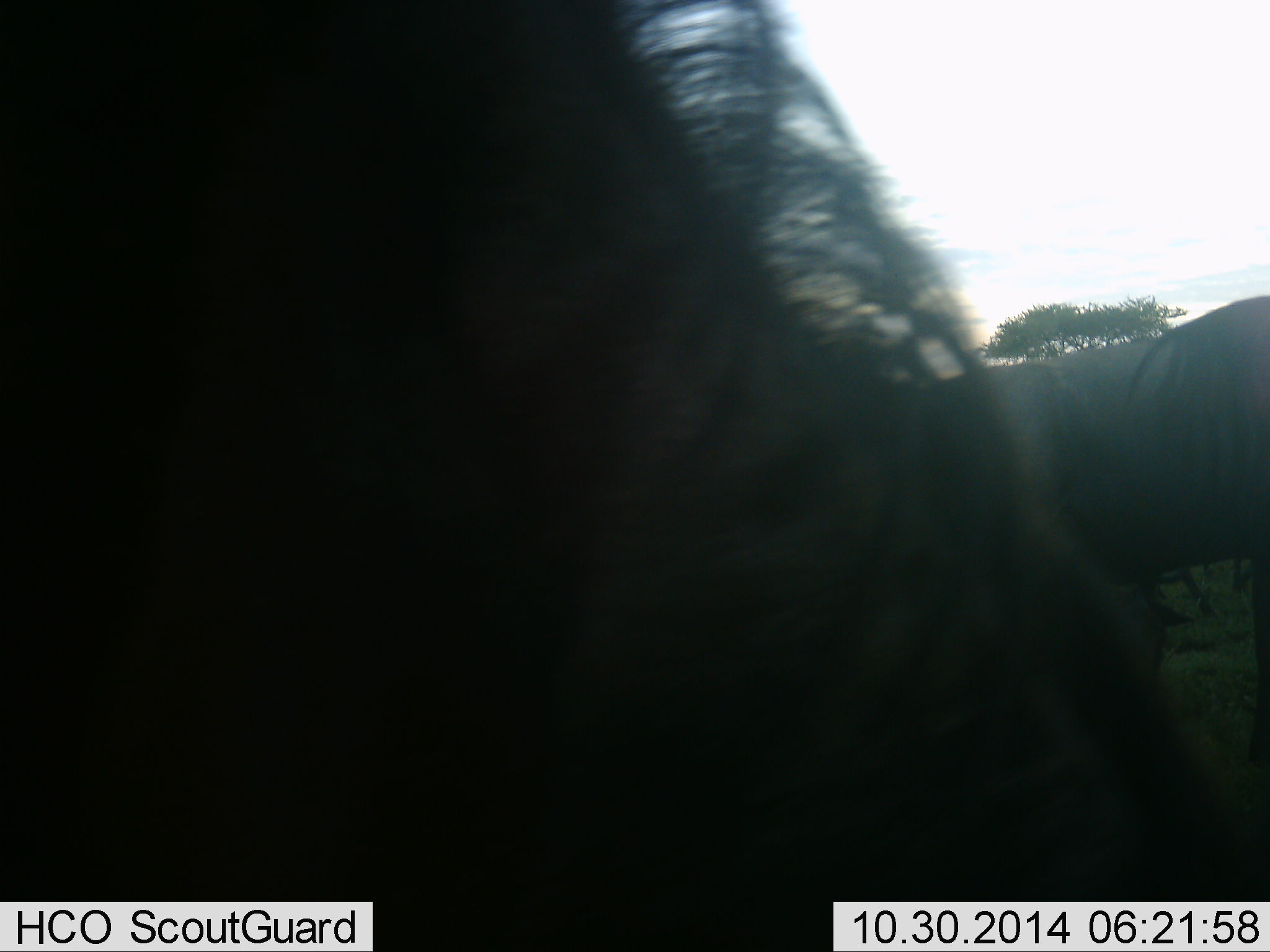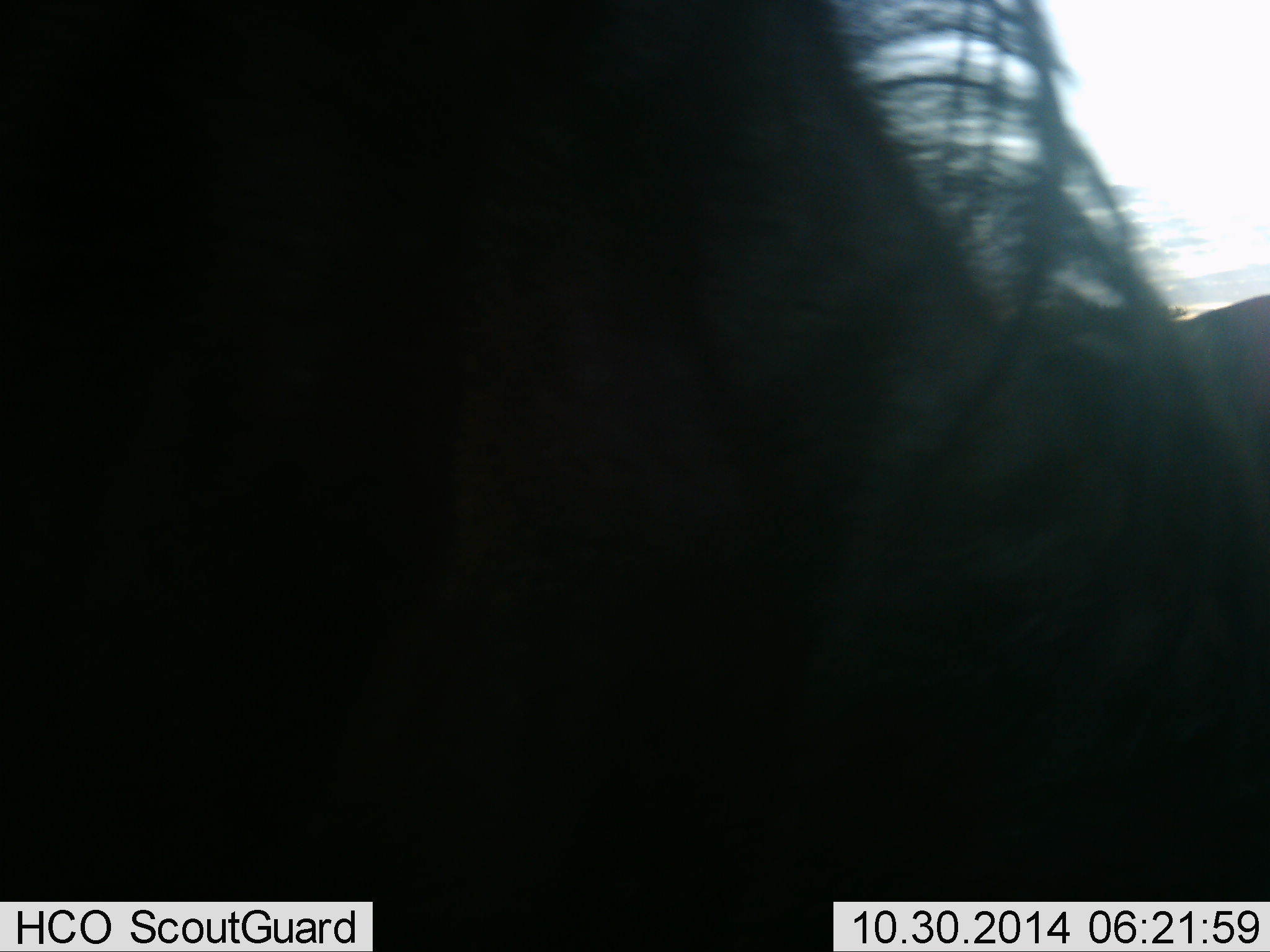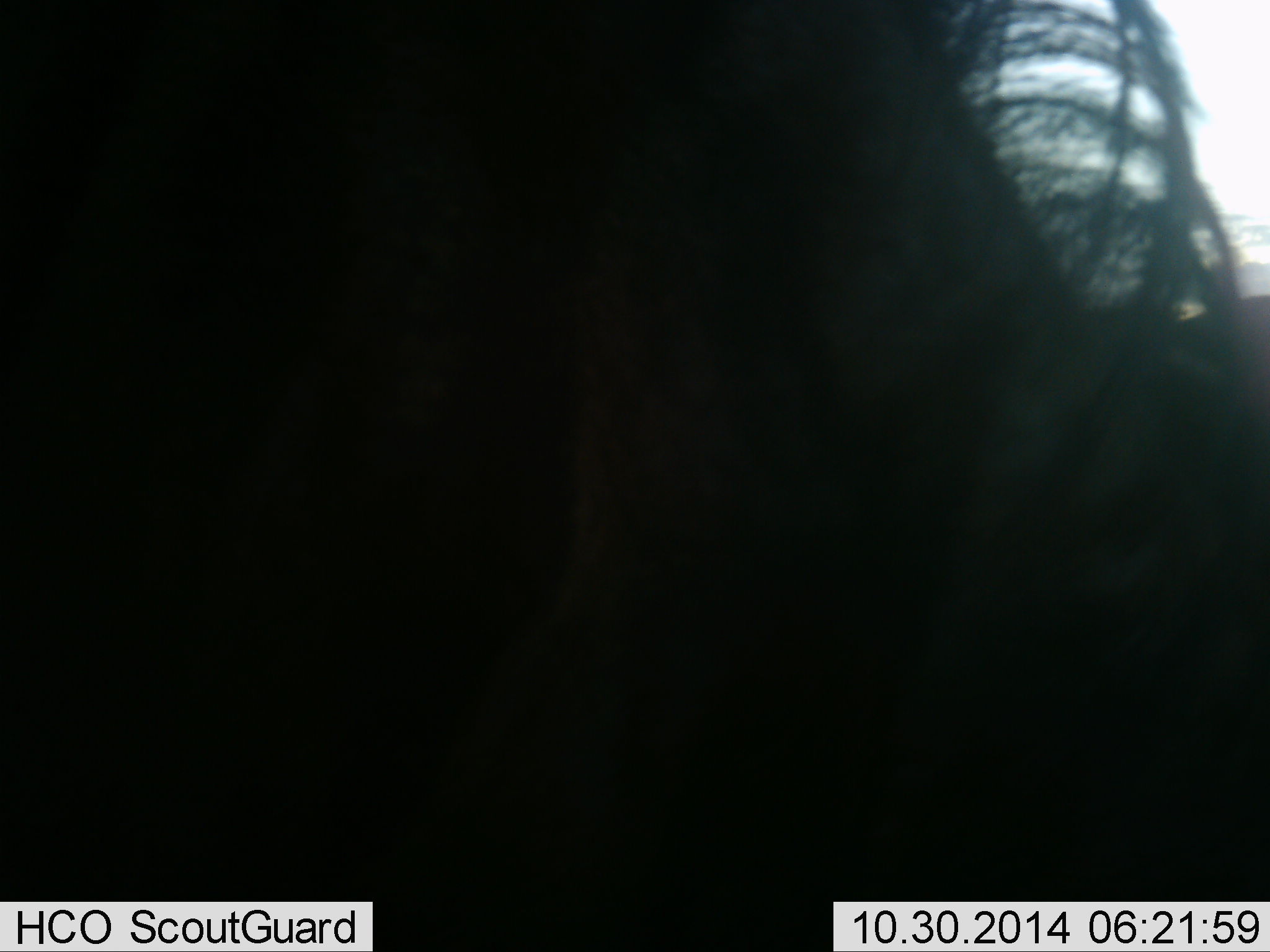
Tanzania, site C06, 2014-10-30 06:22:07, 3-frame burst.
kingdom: Animalia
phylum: Chordata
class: Mammalia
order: Artiodactyla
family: Bovidae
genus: Connochaetes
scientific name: Connochaetes taurinus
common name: blue wildebeest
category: wildebeest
Wildebeest (blue wildebeest) (Connochaetes taurinus), count 3. Behavior (volunteer vote fractions): standing 90%, resting 0%, moving 20%, interacting 0%. Young present (vote fraction): 0%. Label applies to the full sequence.